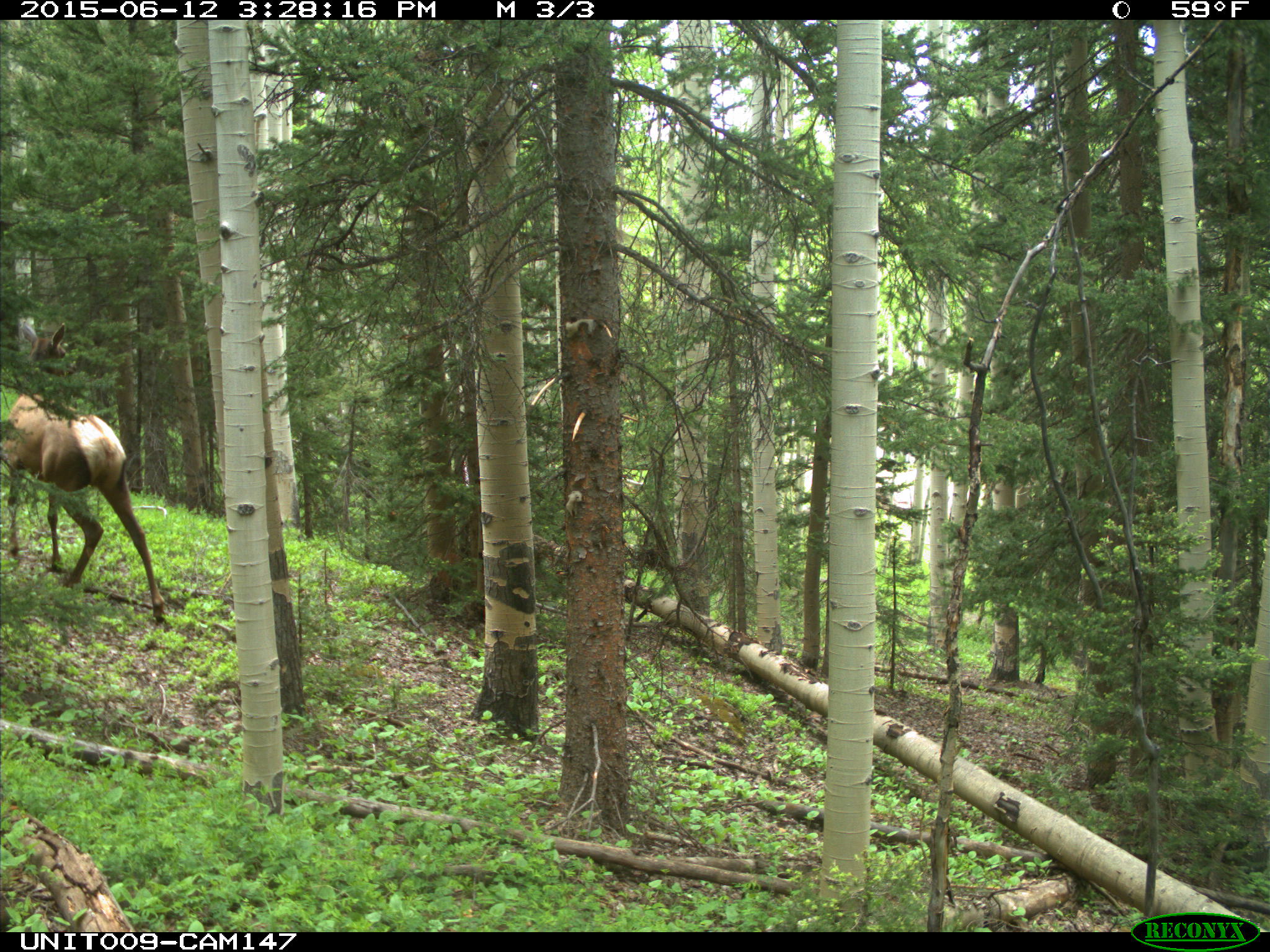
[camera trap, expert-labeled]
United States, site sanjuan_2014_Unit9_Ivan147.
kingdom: Animalia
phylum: Chordata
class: Mammalia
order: Artiodactyla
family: Cervidae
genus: Cervus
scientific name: Cervus elaphus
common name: red deer